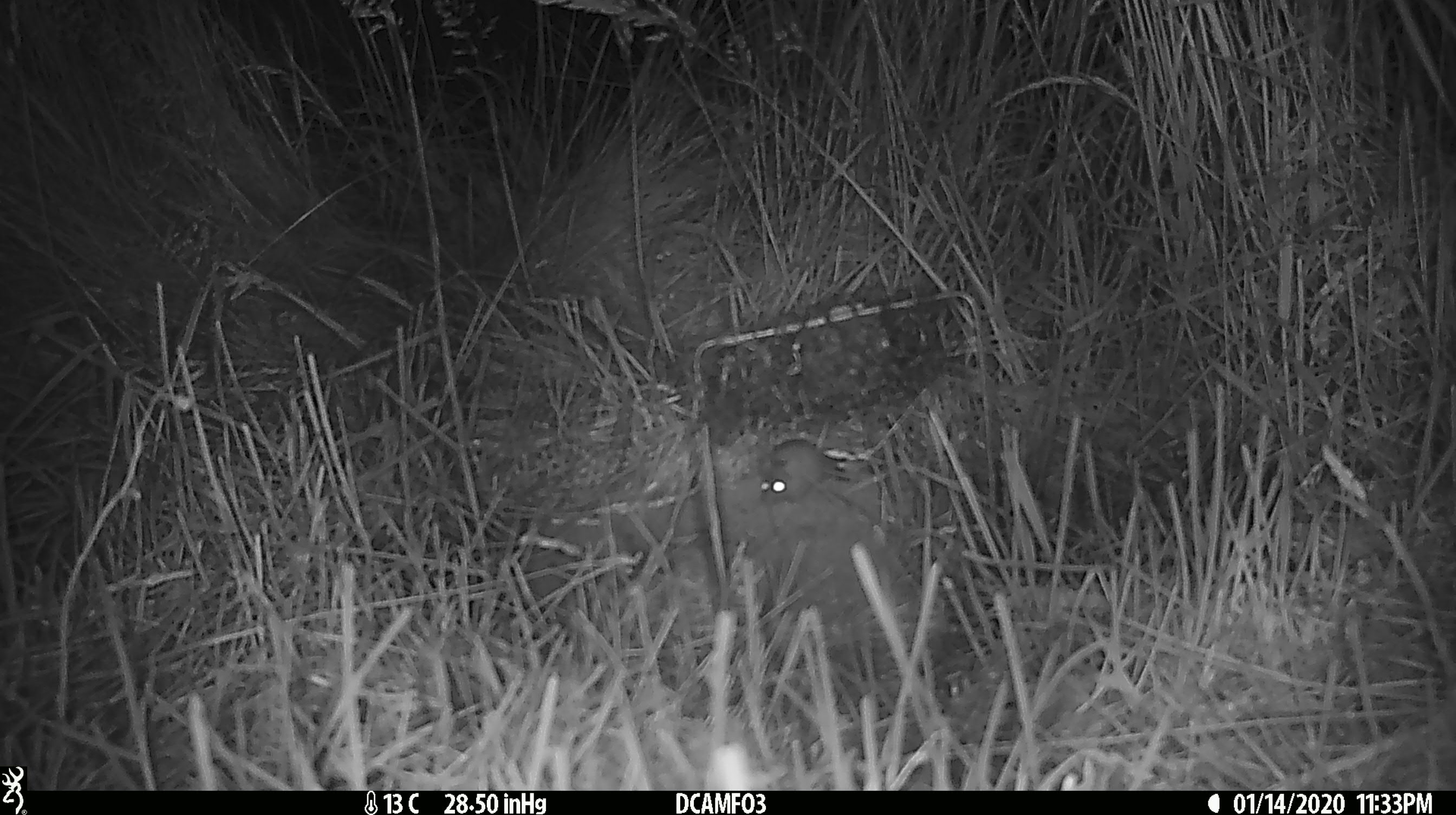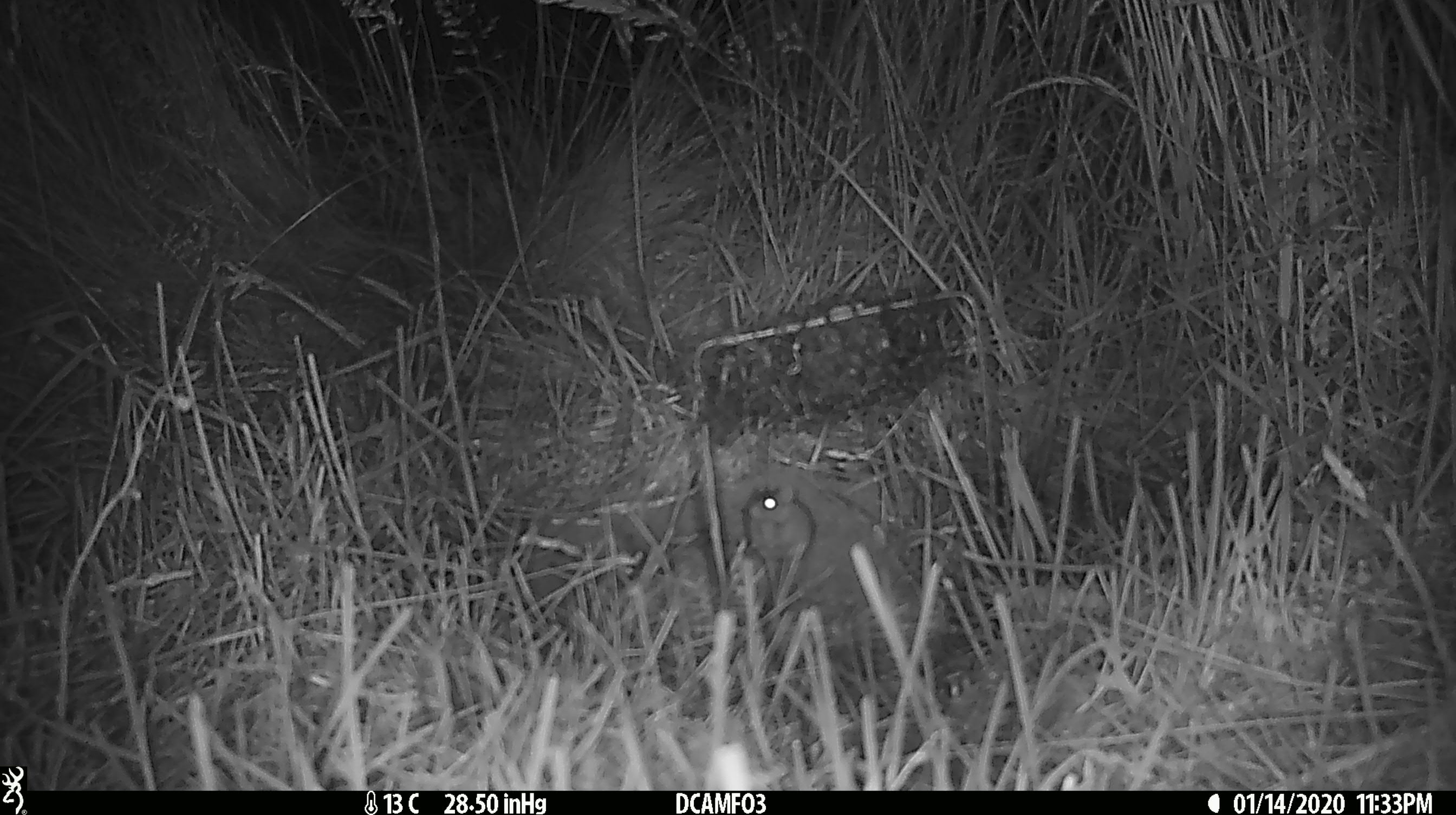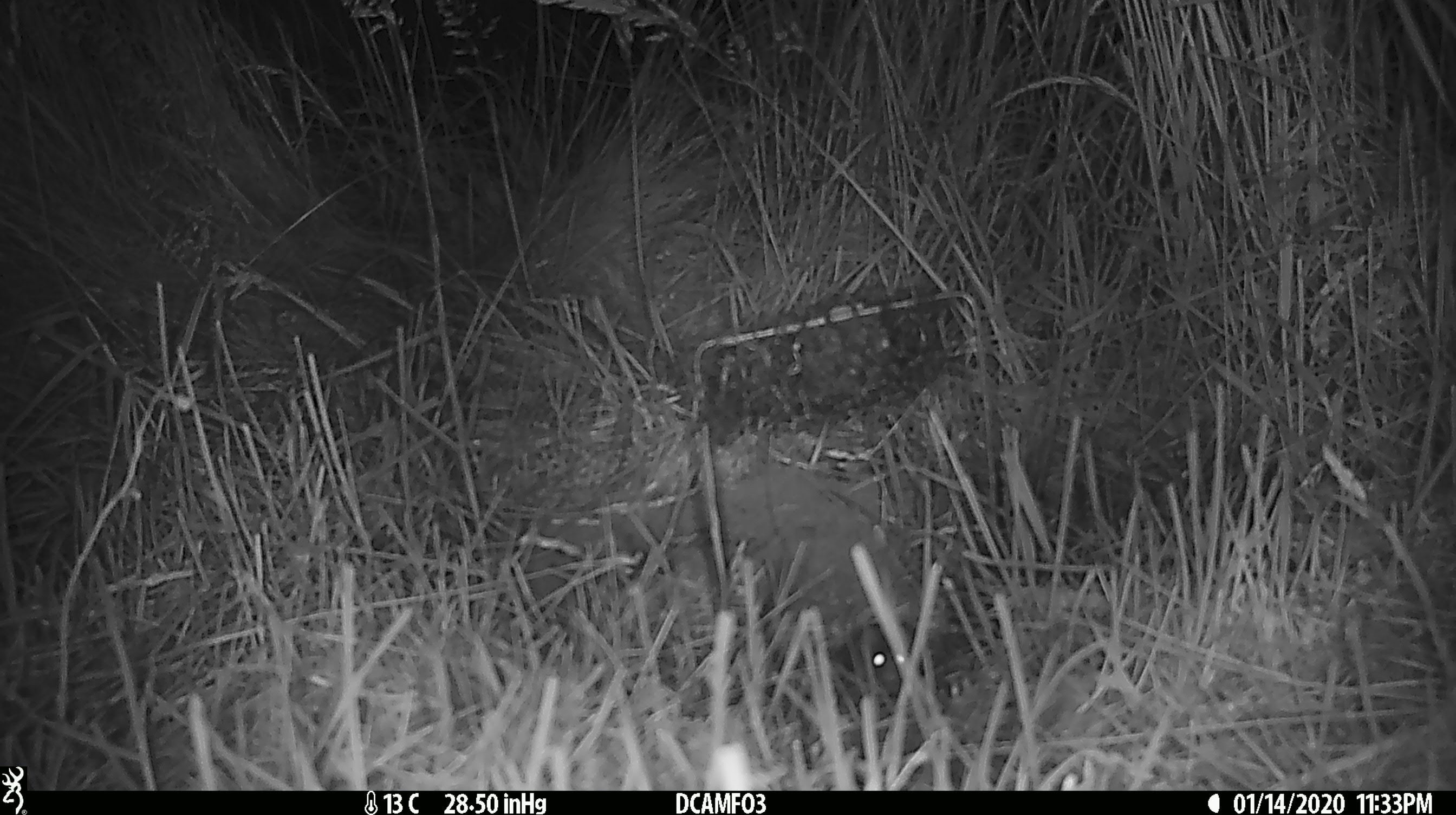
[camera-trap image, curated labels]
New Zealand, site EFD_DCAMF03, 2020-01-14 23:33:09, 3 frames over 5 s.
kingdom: Animalia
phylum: Chordata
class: Mammalia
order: Rodentia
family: Muridae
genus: Mus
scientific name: Mus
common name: mouse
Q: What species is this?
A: Mouse (Mus).